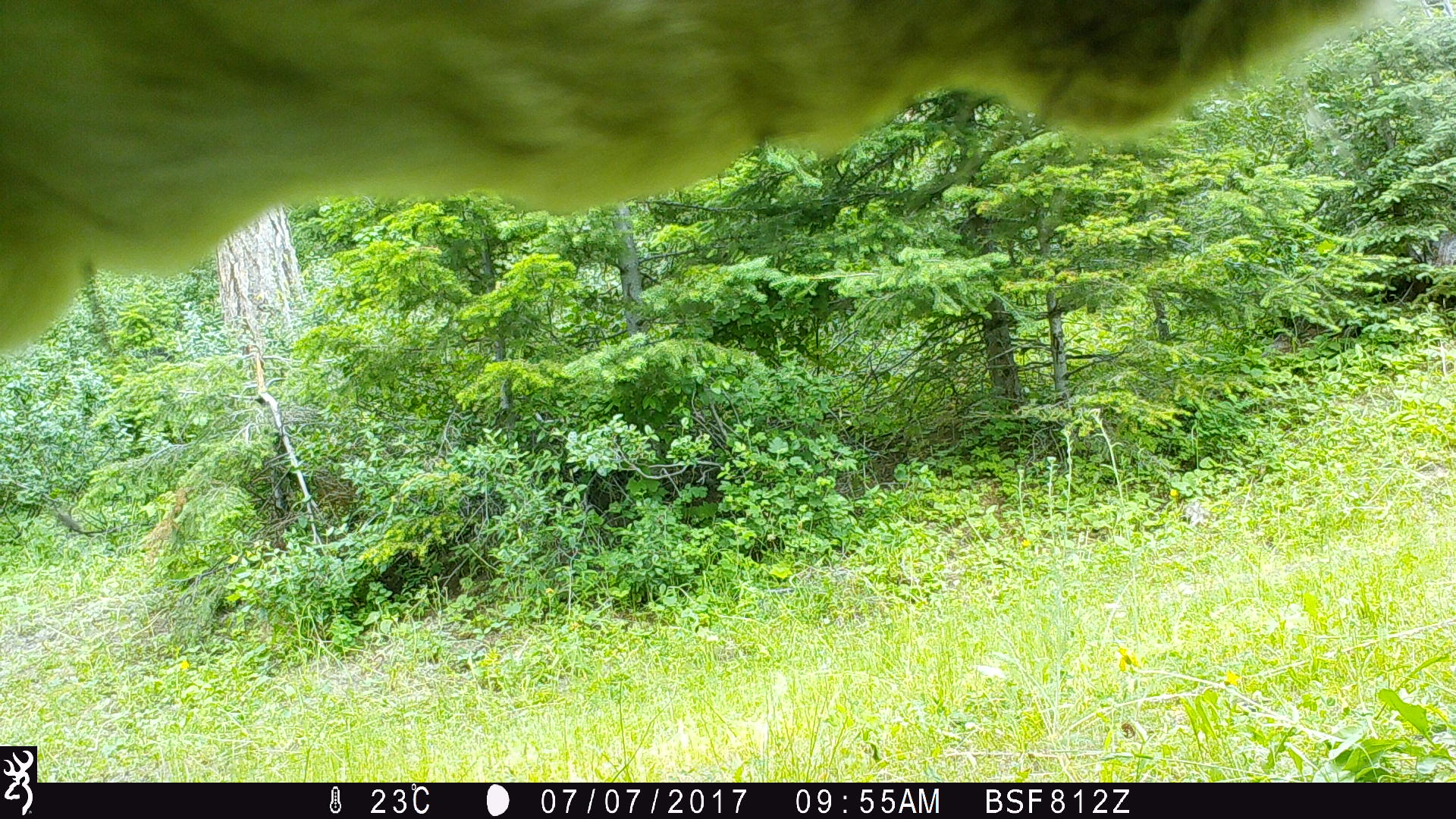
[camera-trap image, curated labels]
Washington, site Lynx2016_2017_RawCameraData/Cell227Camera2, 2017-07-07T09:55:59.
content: unidentified animal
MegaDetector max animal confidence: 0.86